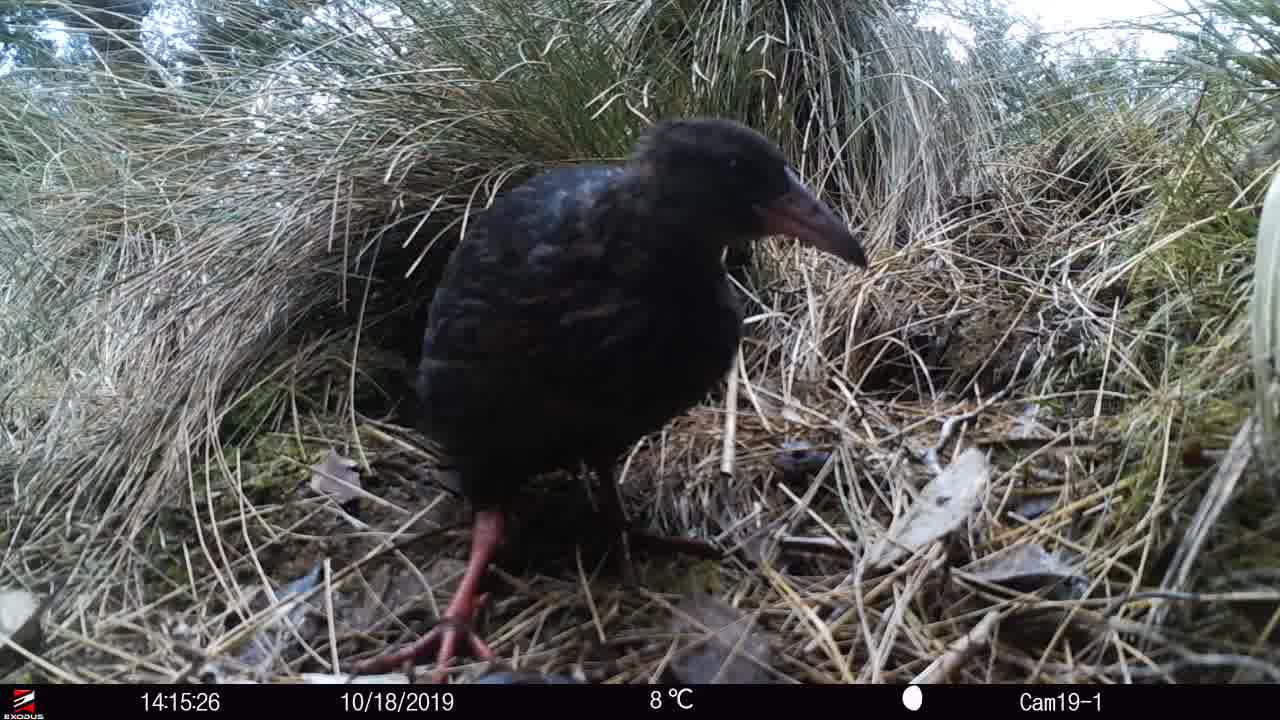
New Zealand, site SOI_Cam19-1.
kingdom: Animalia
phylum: Chordata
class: Aves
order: Gruiformes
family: Rallidae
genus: Gallirallus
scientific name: Gallirallus australis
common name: weka